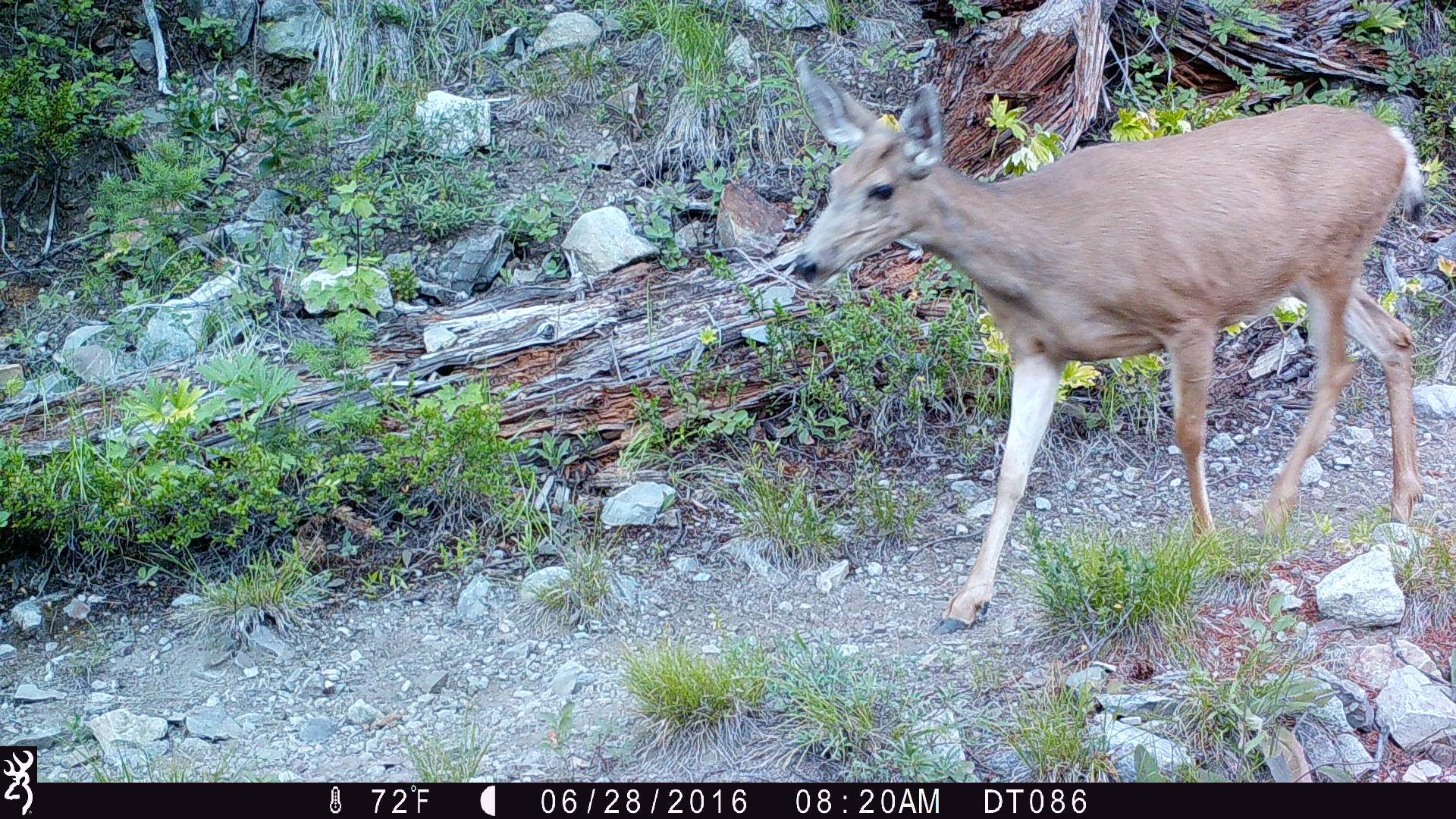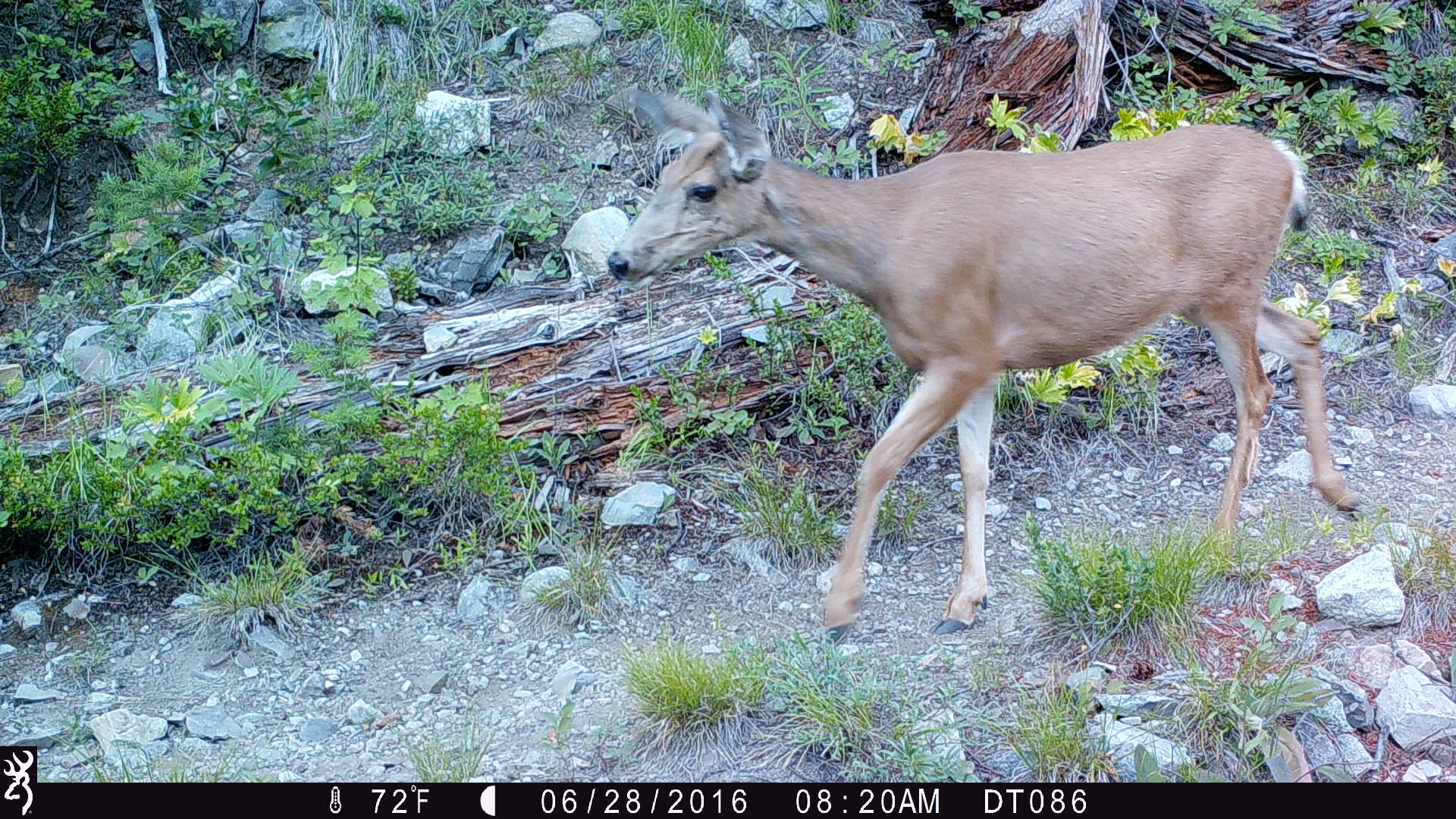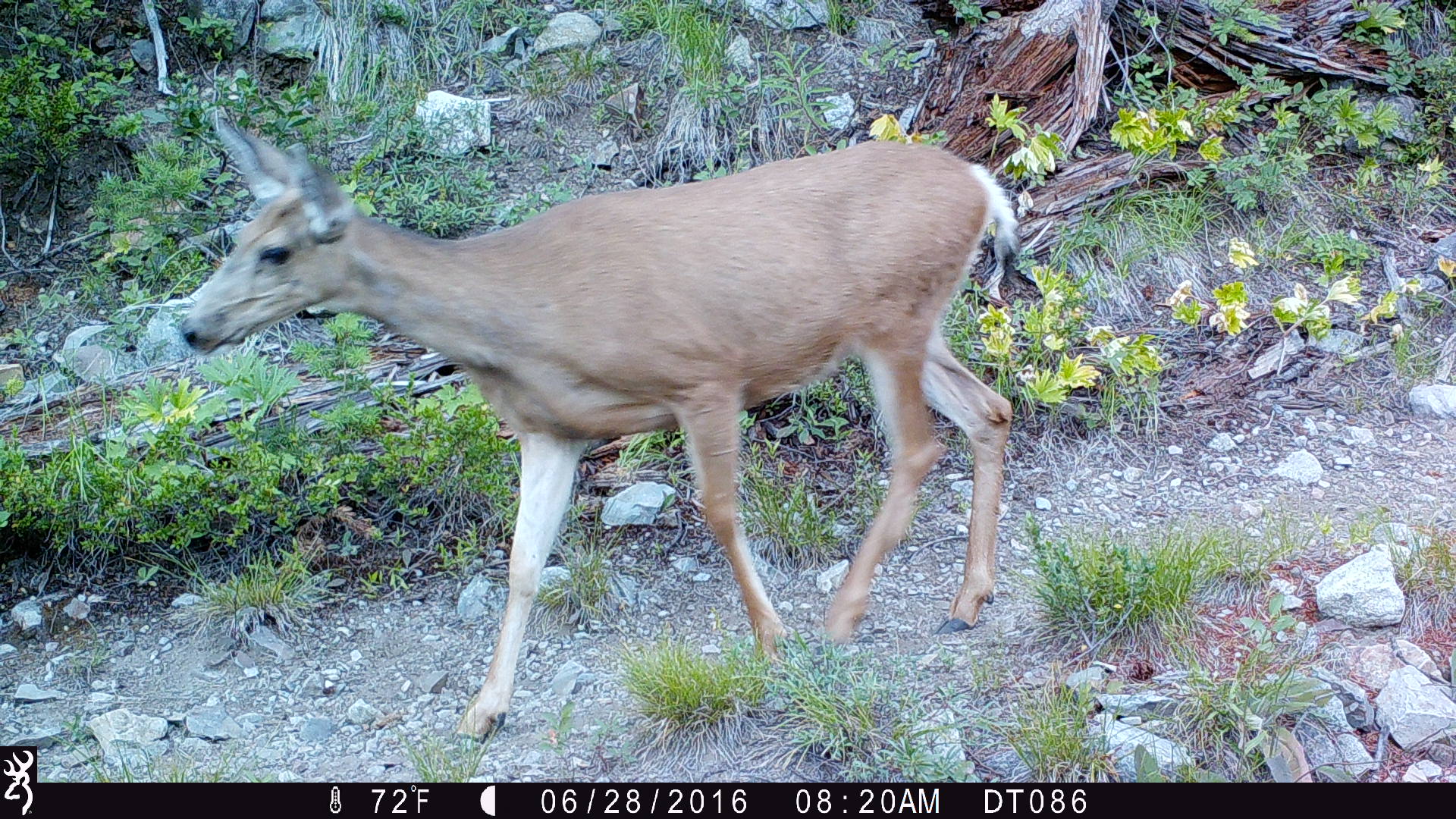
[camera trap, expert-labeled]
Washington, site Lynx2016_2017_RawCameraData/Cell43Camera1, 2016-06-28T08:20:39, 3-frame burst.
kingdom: Animalia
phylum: Chordata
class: Mammalia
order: Artiodactyla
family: Cervidae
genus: Odocoileus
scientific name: Odocoileus hemionus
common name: mule deer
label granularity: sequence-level